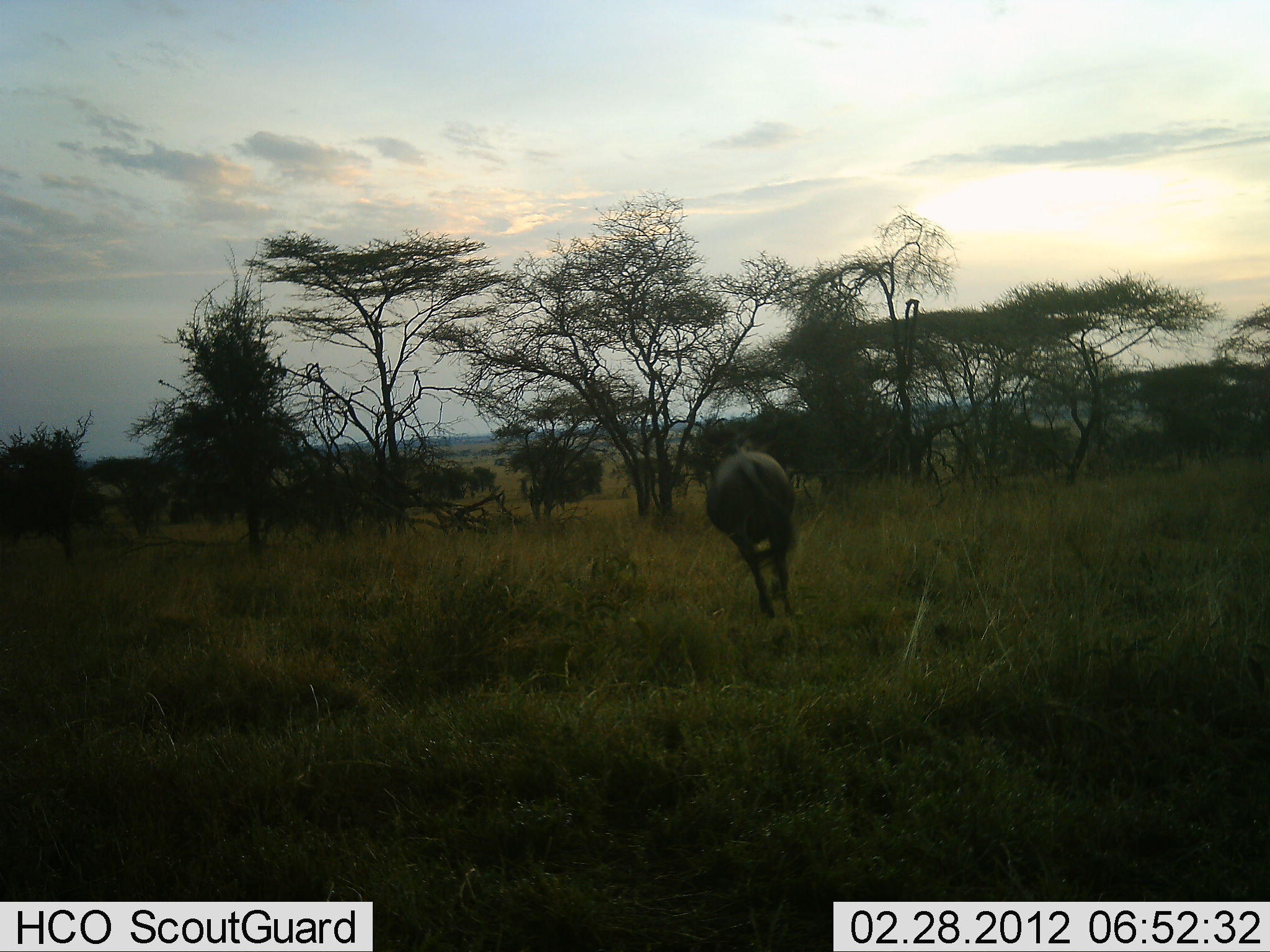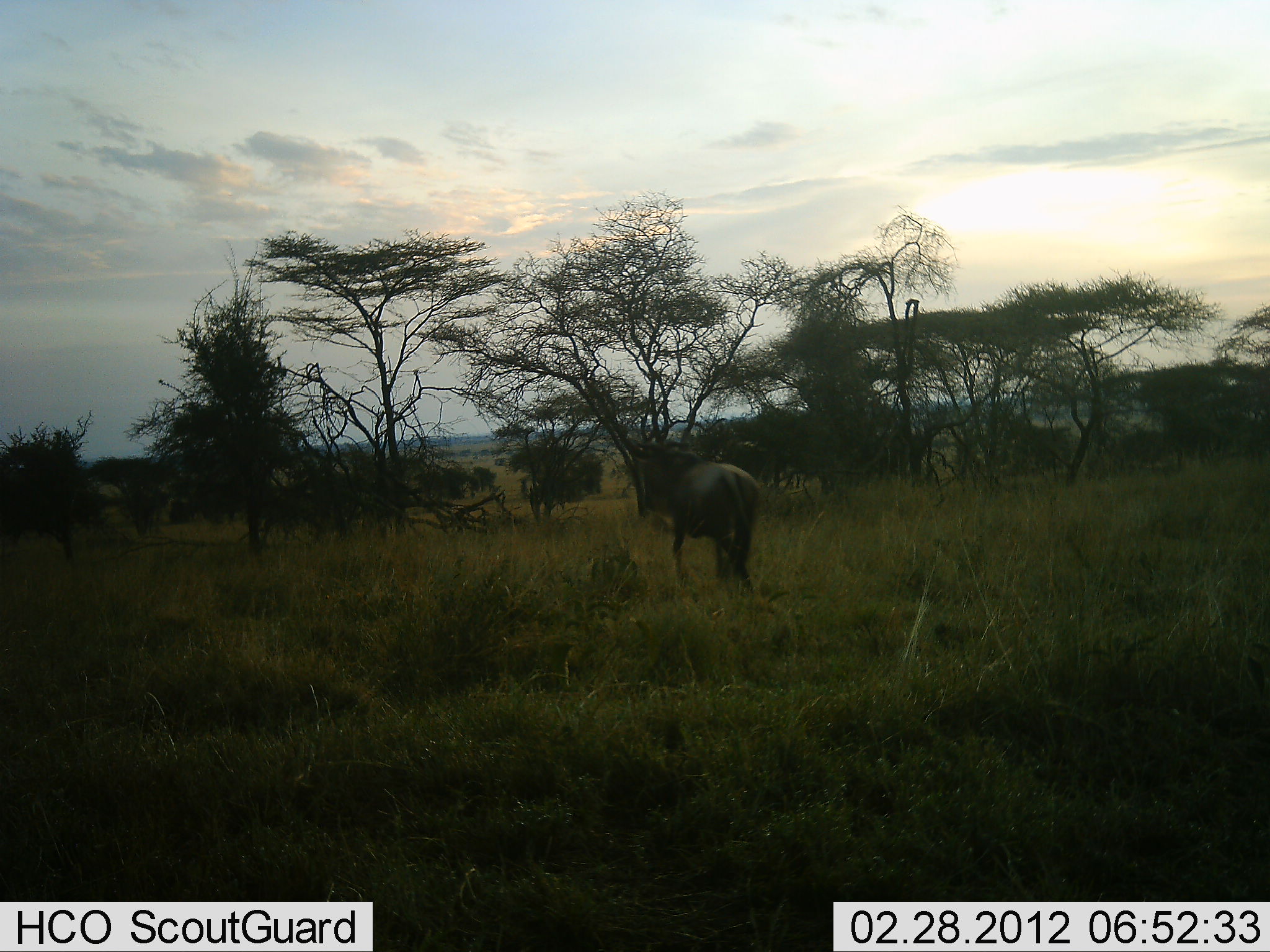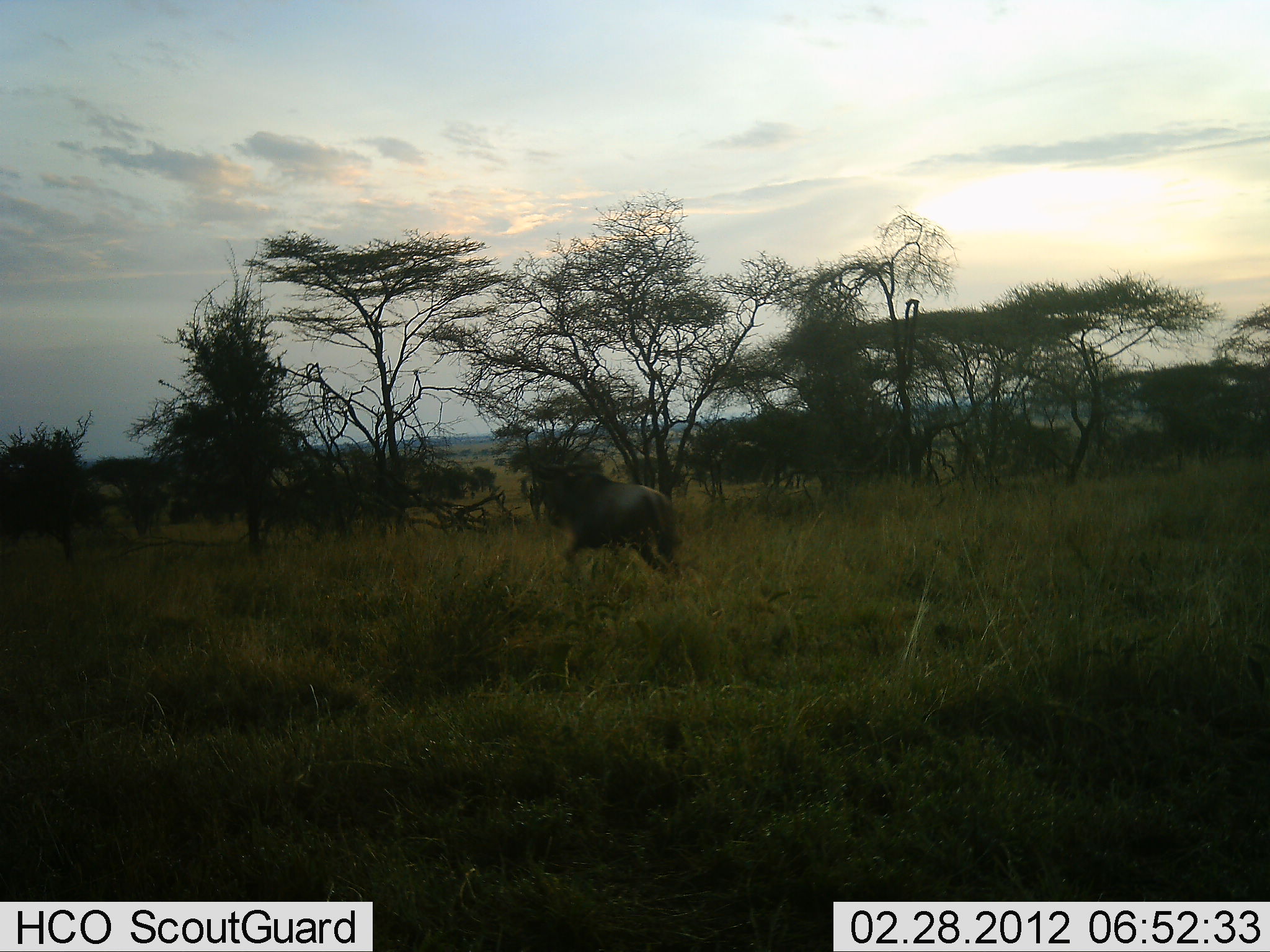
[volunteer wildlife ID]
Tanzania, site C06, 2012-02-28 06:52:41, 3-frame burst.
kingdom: Animalia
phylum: Chordata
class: Mammalia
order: Artiodactyla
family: Bovidae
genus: Connochaetes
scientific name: Connochaetes taurinus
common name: blue wildebeest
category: wildebeest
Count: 1.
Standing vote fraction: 13%.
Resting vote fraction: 0%.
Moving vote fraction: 93%.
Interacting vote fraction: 0%.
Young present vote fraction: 0%.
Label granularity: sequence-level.